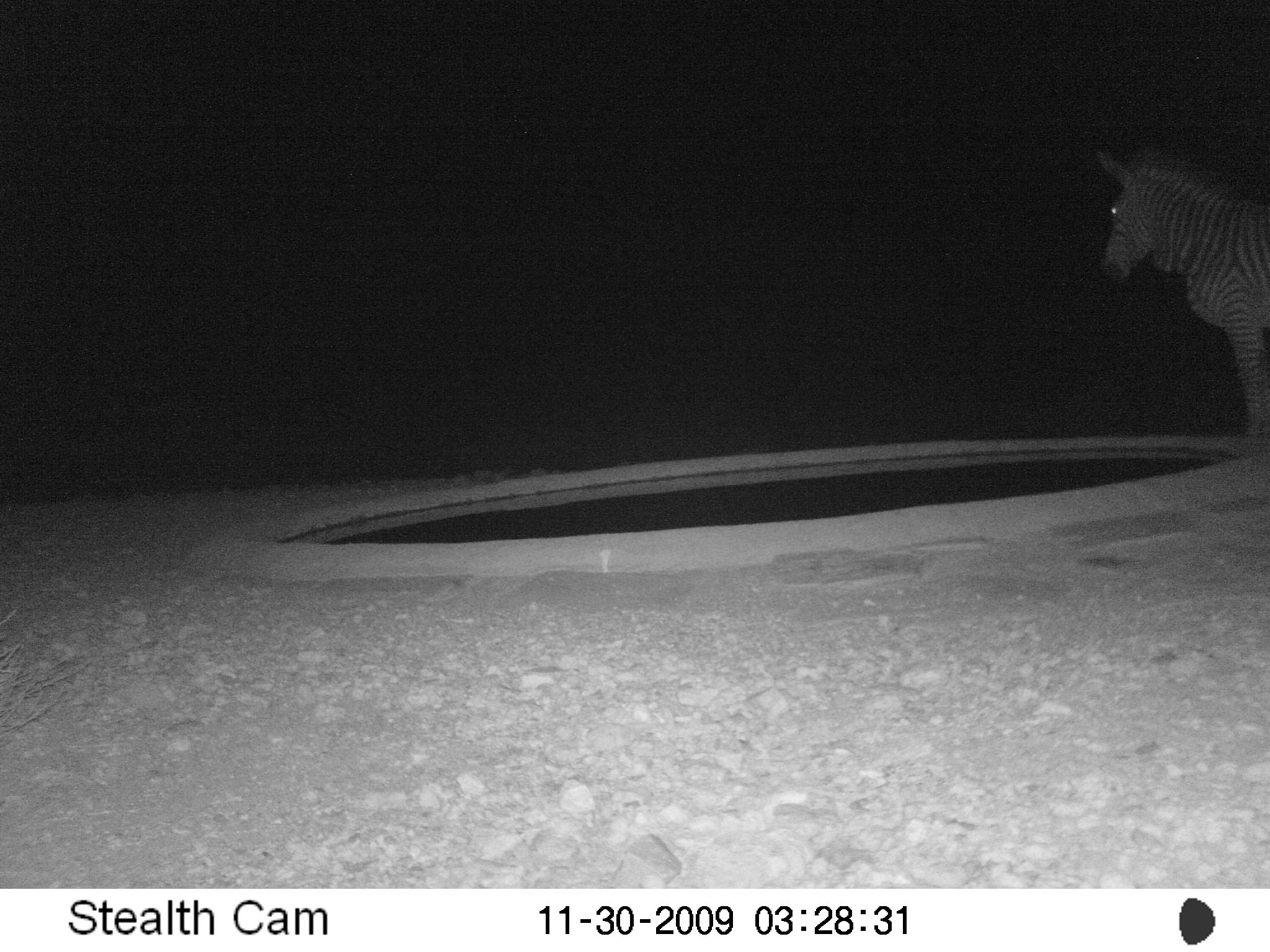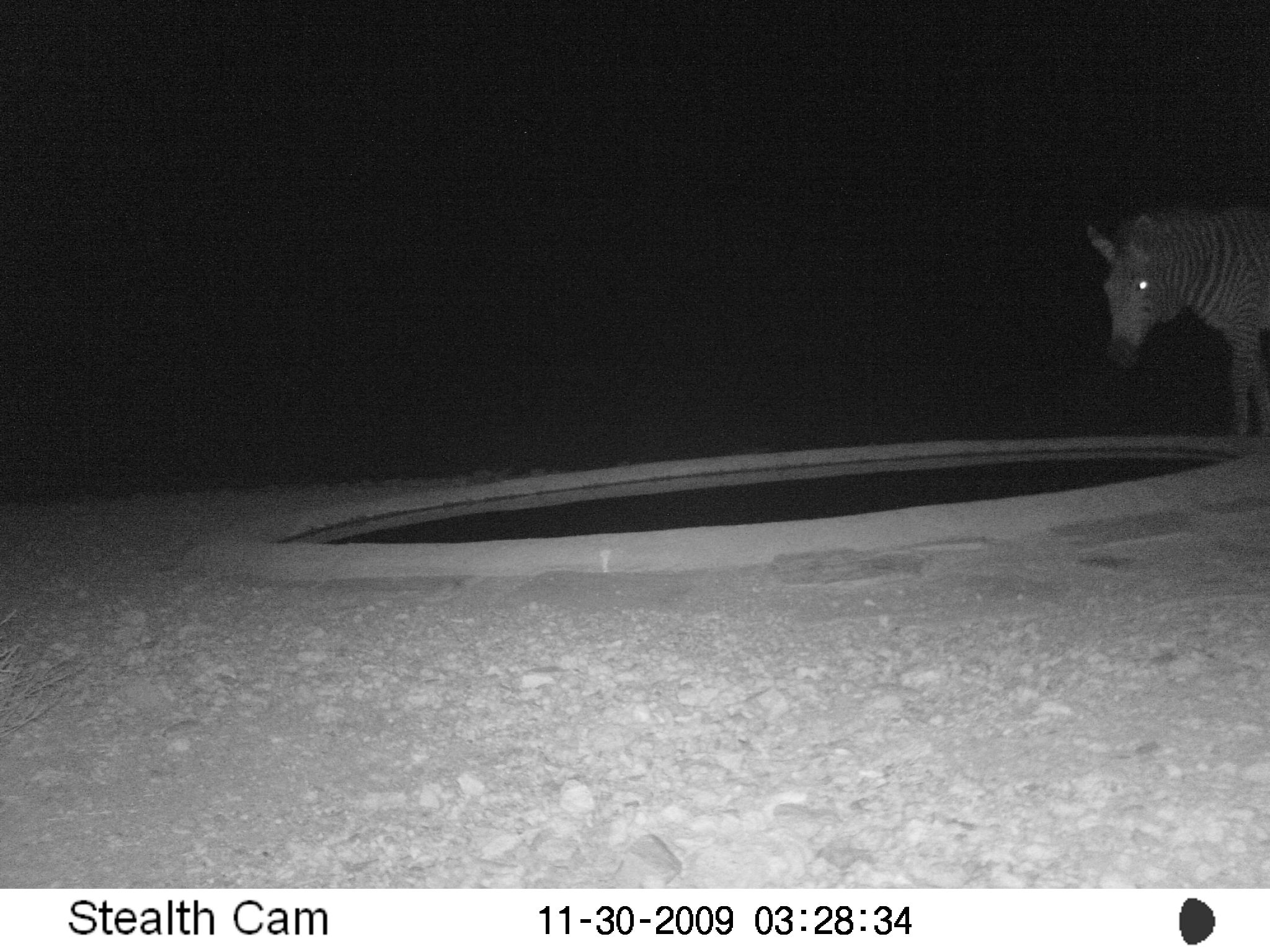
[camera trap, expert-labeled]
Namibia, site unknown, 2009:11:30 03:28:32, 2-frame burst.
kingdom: Animalia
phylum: Chordata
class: Mammalia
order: Perissodactyla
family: Equidae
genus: Equus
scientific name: Equus zebra hartmannae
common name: hartmann's mountain zebra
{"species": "Equus zebra hartmannae (hartmann's mountain zebra)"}